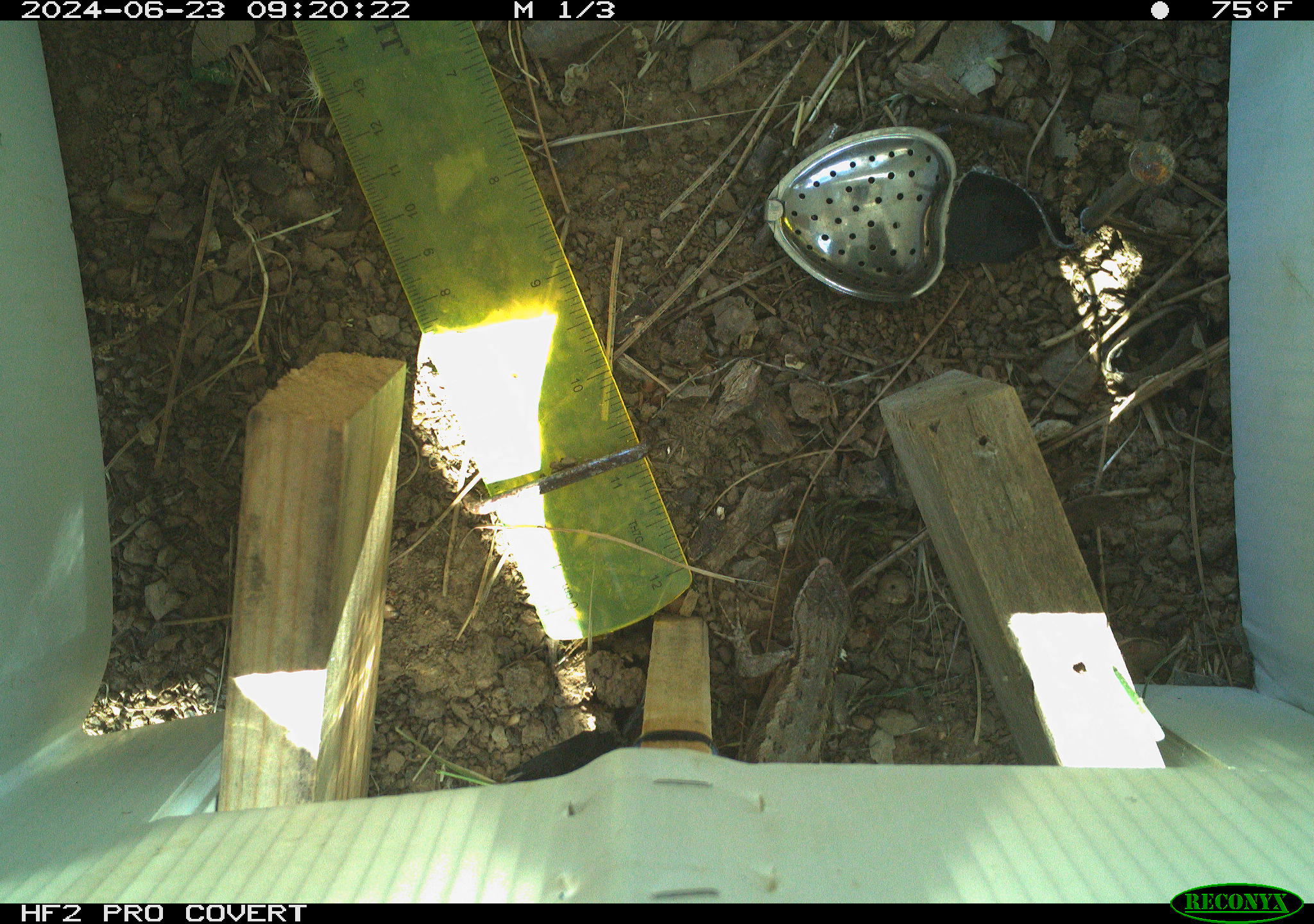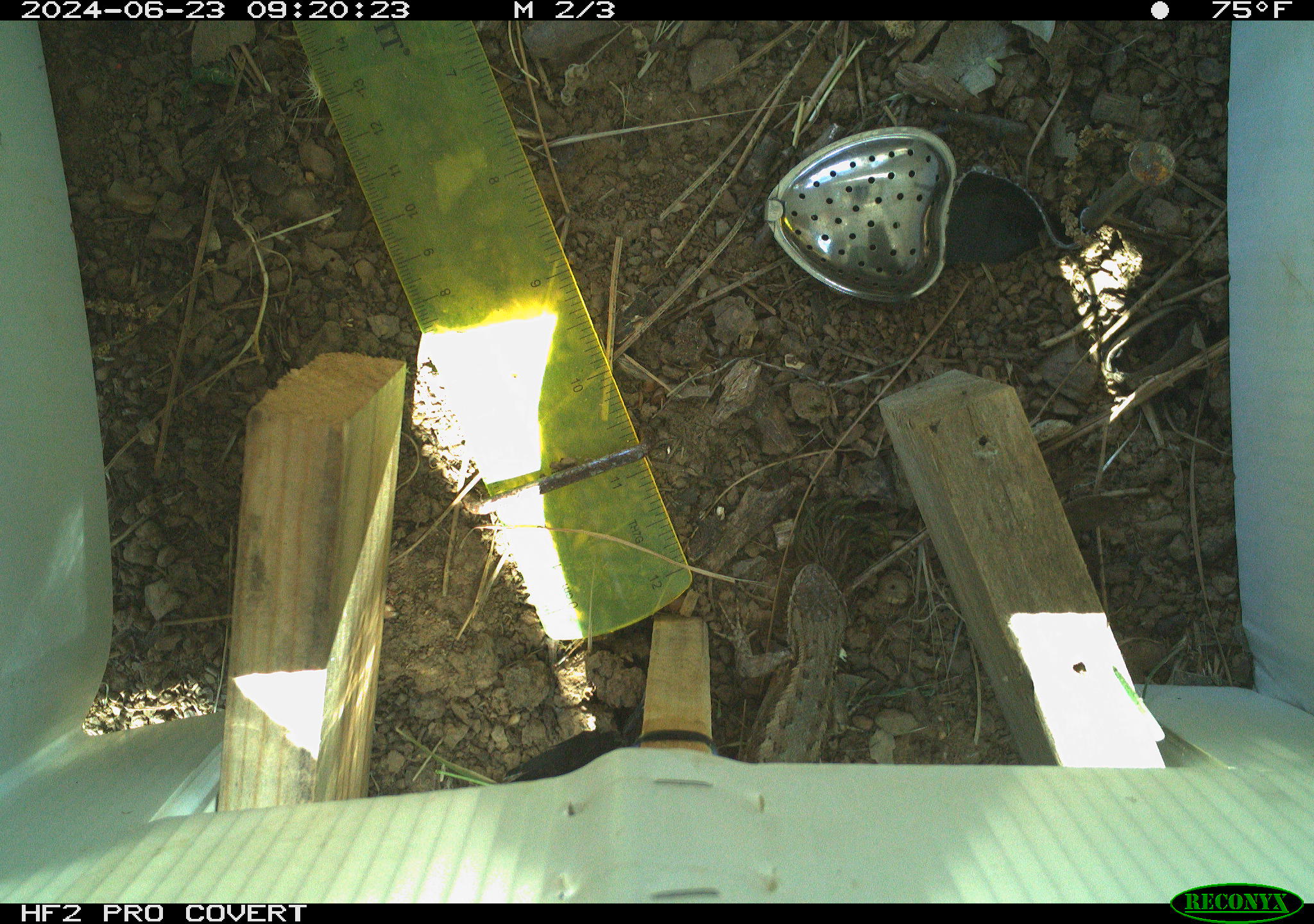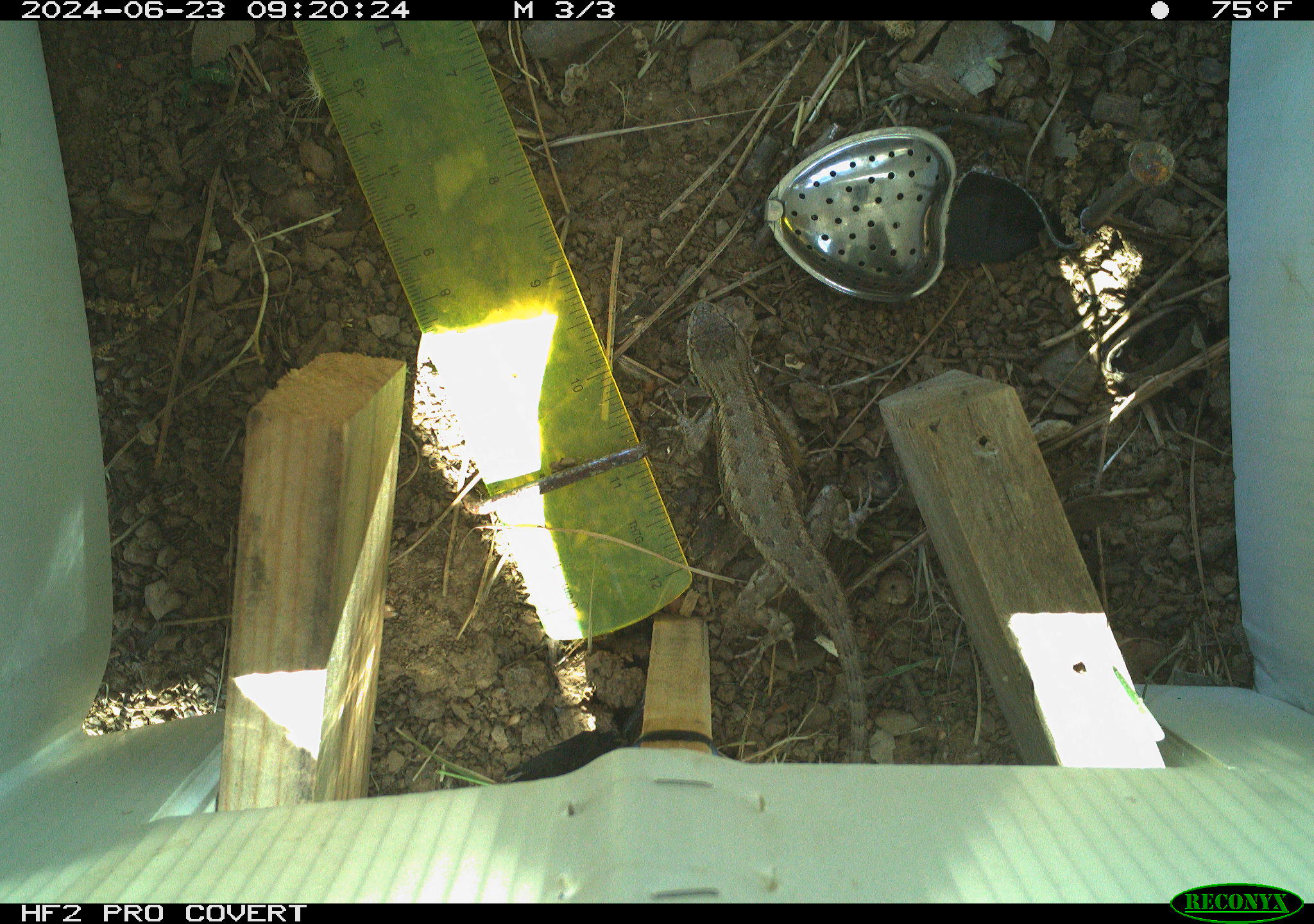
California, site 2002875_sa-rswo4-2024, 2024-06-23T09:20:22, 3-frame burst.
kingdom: Animalia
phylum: Chordata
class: Reptilia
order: Squamata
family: Phrynosomatidae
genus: Sceloporus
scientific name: Sceloporus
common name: spiny lizards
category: sceloporus species